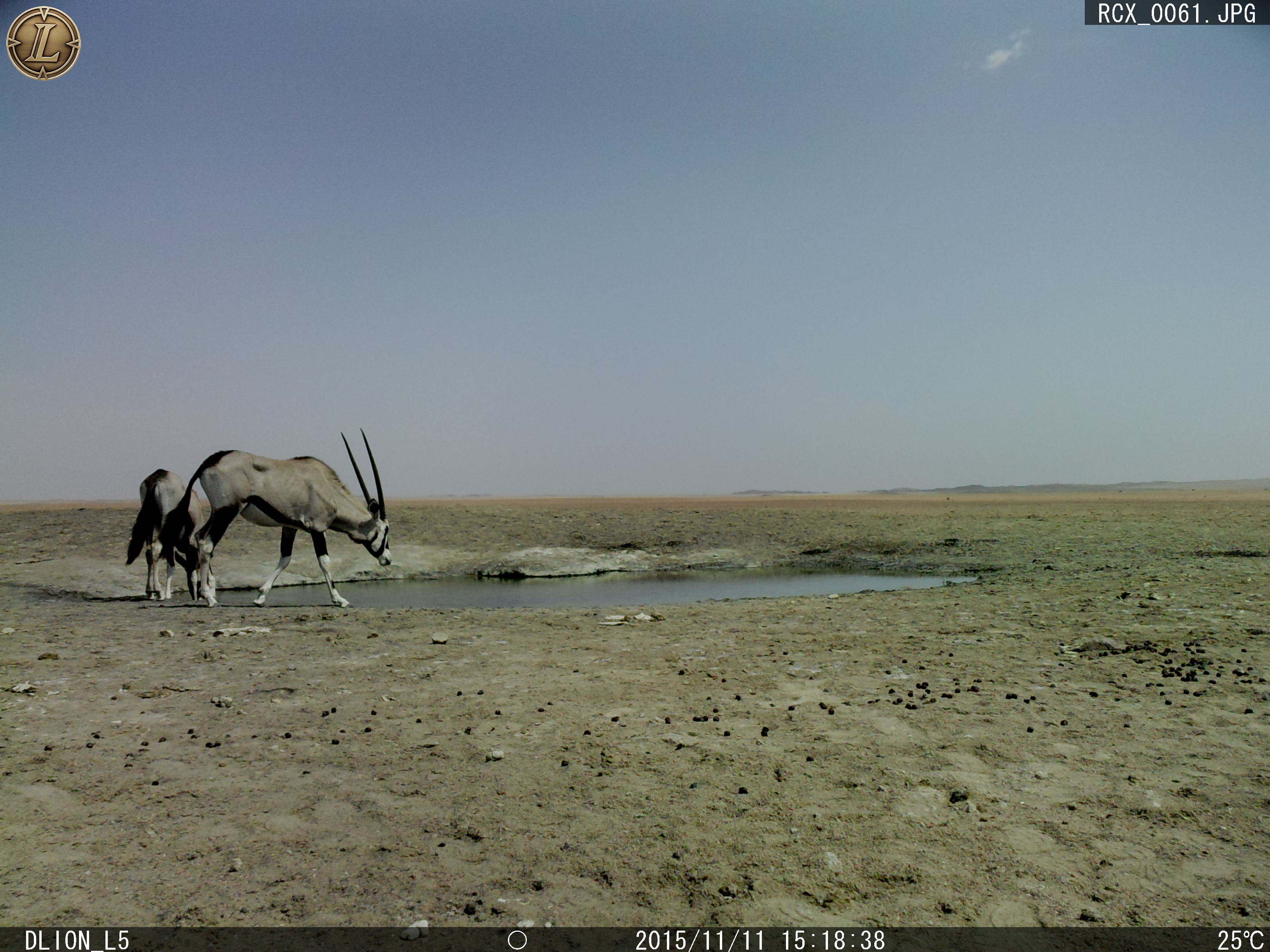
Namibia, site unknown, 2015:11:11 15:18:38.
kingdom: Animalia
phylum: Chordata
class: Mammalia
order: Artiodactyla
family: Bovidae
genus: Oryx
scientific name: Oryx gazella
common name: gemsbok